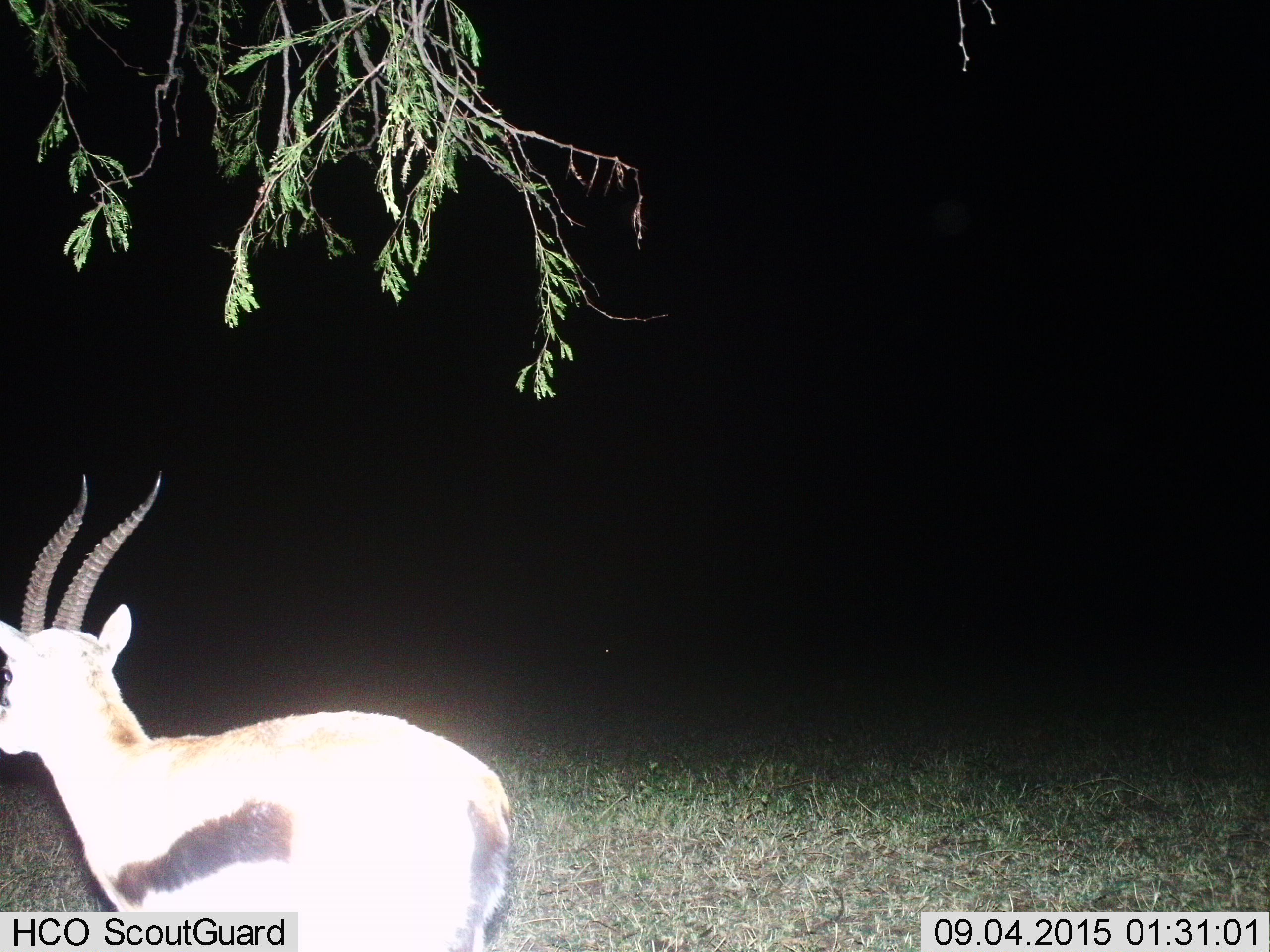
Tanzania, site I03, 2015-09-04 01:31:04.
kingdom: Animalia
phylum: Chordata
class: Mammalia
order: Artiodactyla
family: Bovidae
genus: Eudorcas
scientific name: Eudorcas thomsonii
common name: thomson's gazelle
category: gazellethomsons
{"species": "gazellethomsons (thomson's gazelle) (Eudorcas thomsonii)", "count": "1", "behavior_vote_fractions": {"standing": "50%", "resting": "0%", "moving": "50%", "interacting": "0%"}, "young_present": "0%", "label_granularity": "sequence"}